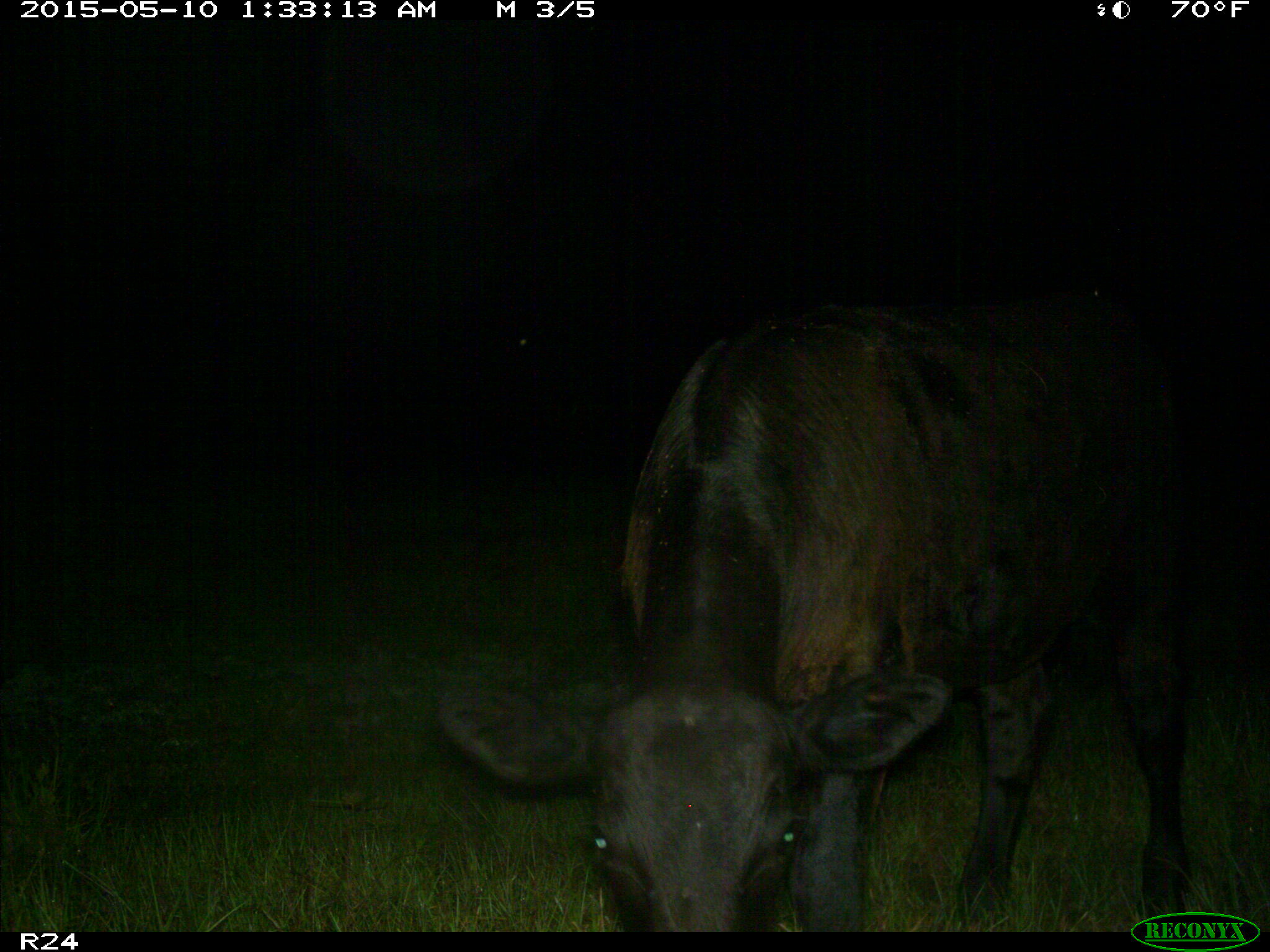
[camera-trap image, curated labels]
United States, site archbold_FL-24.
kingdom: Animalia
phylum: Chordata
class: Mammalia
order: Artiodactyla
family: Bovidae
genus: Bos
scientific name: Bos taurus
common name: domestic cow